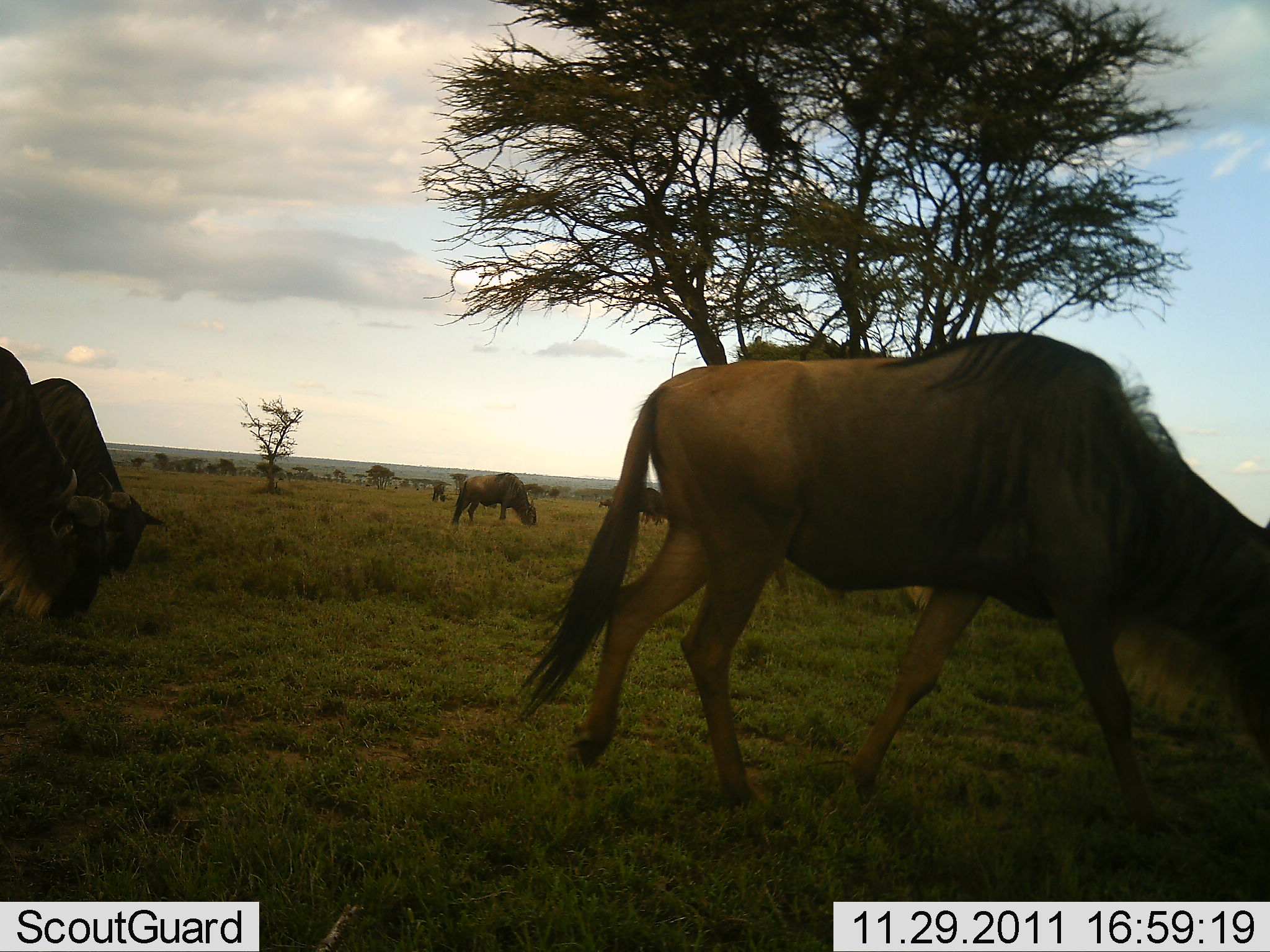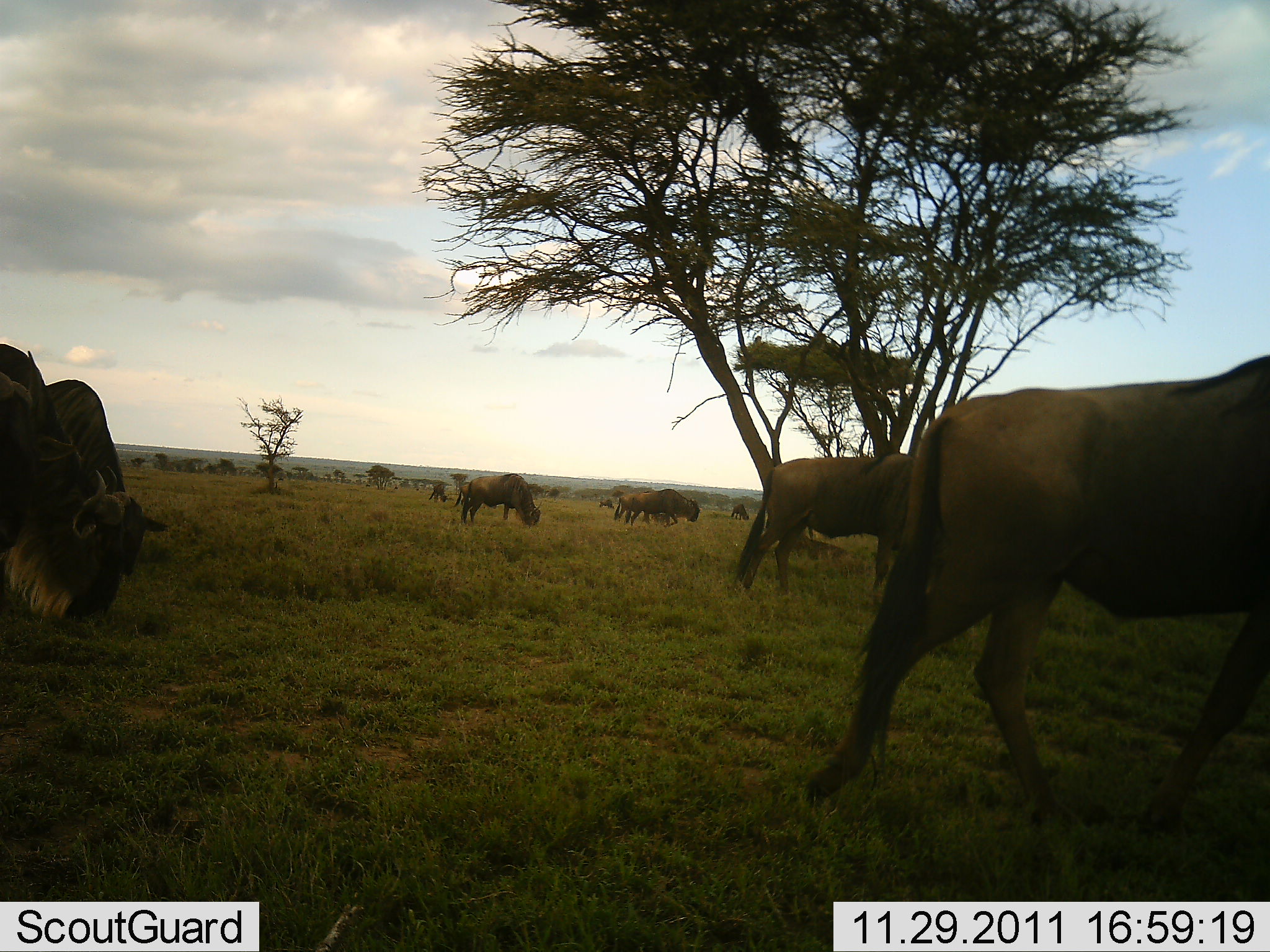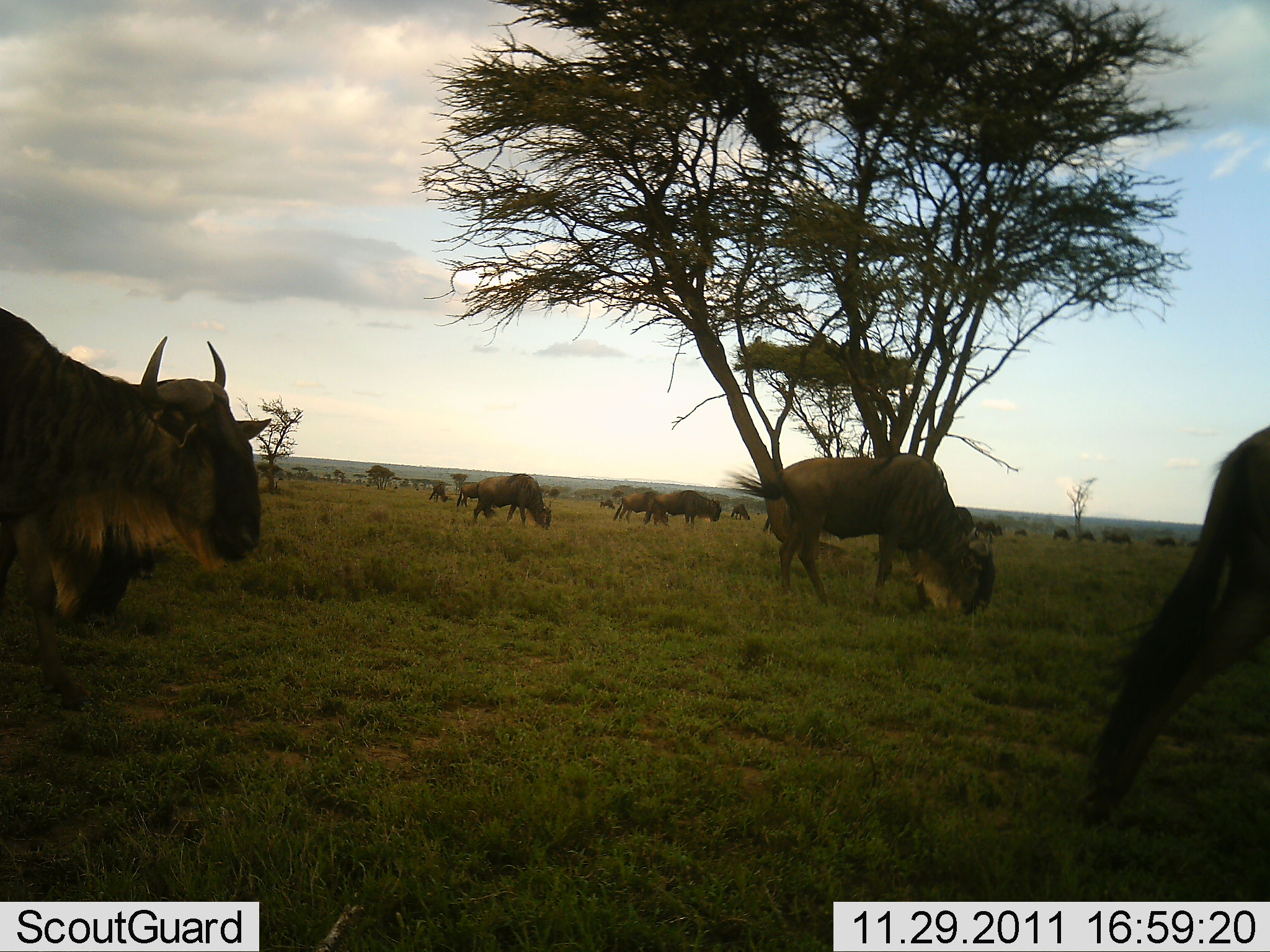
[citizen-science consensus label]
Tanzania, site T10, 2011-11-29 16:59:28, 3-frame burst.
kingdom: Animalia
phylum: Chordata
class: Mammalia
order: Artiodactyla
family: Bovidae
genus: Connochaetes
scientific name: Connochaetes taurinus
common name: blue wildebeest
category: wildebeest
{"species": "wildebeest (blue wildebeest) (Connochaetes taurinus)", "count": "11-50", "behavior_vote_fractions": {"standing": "0%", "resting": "0%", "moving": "70%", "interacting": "0%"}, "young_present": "0%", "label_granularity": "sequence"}